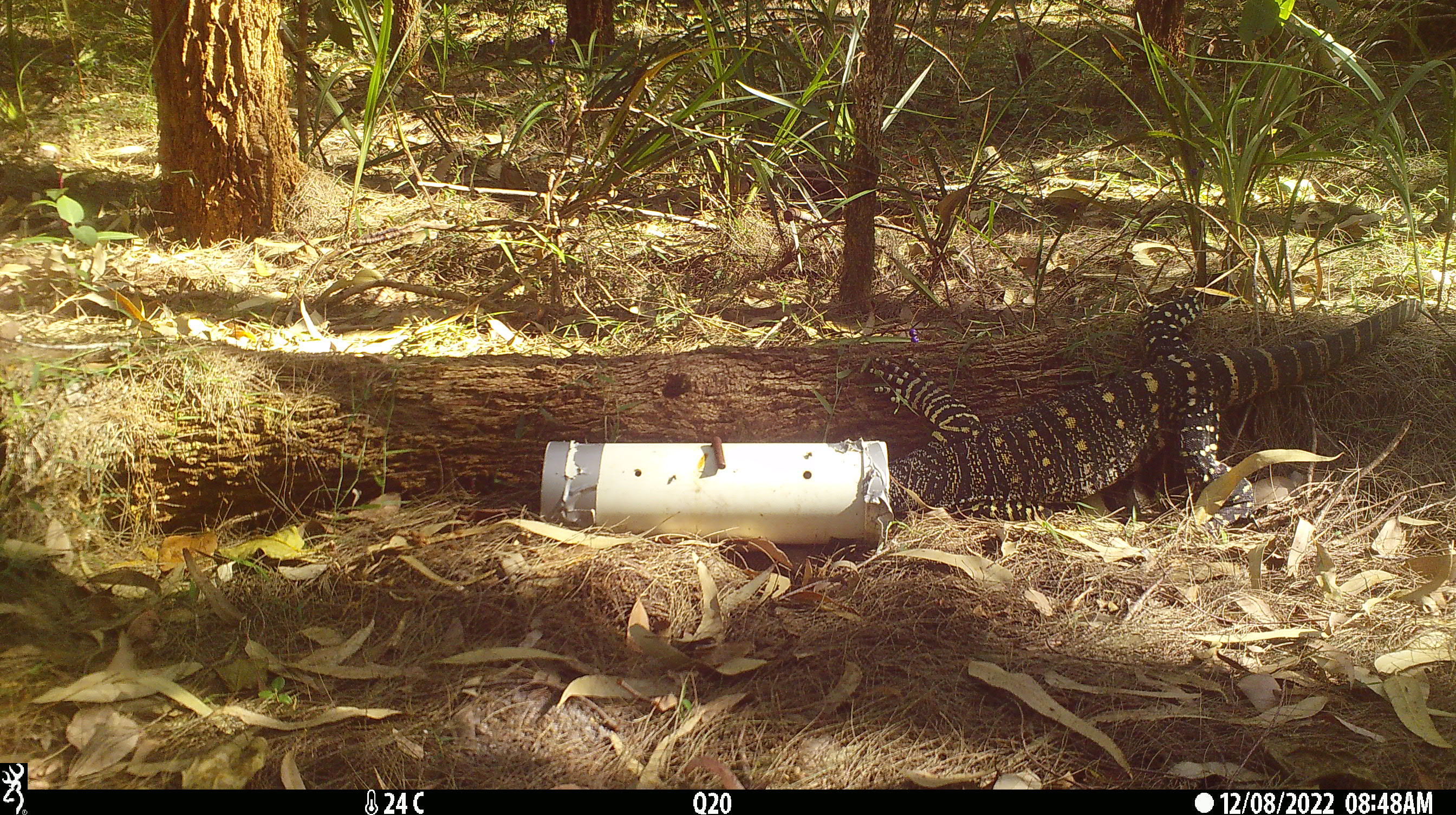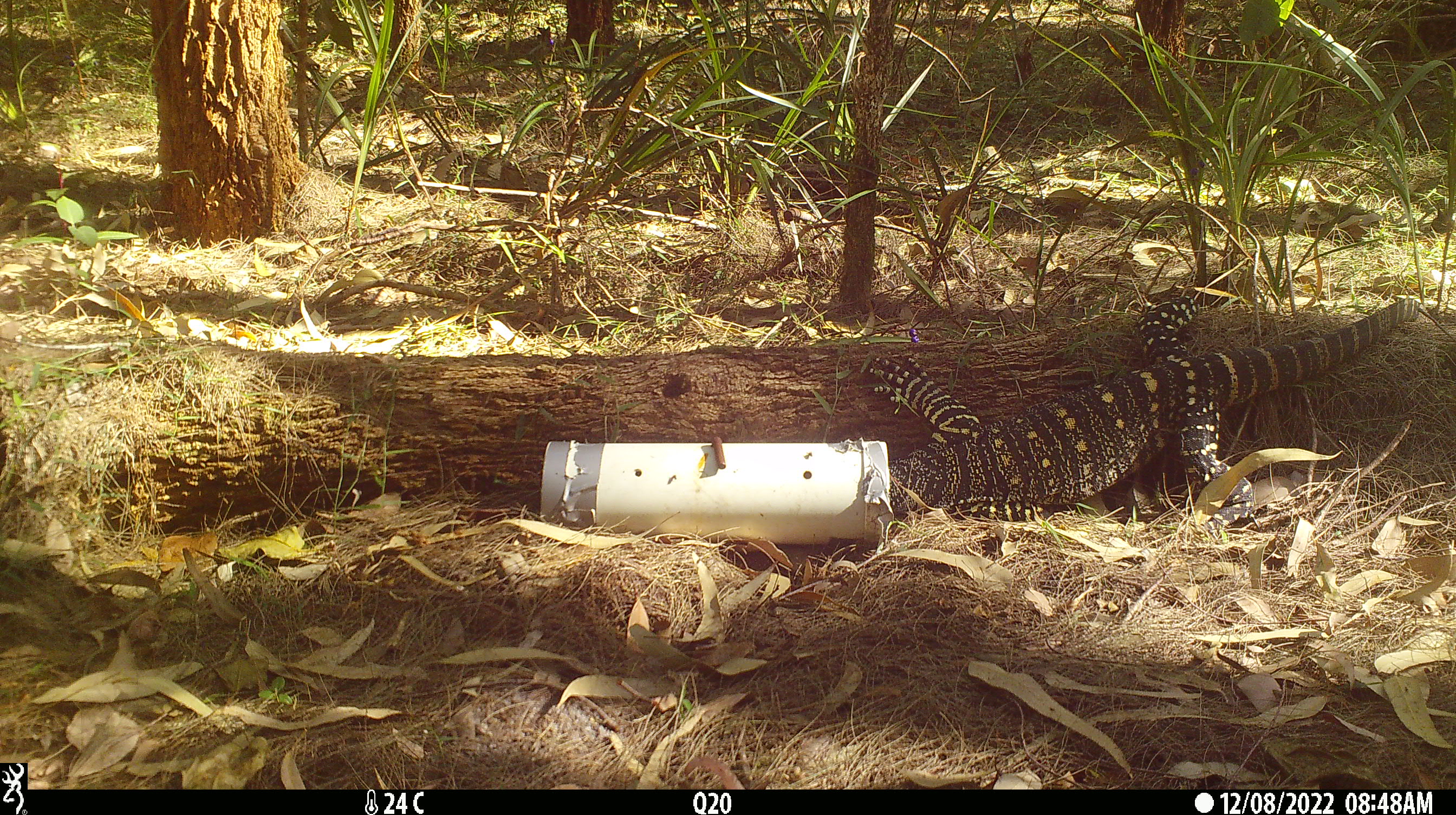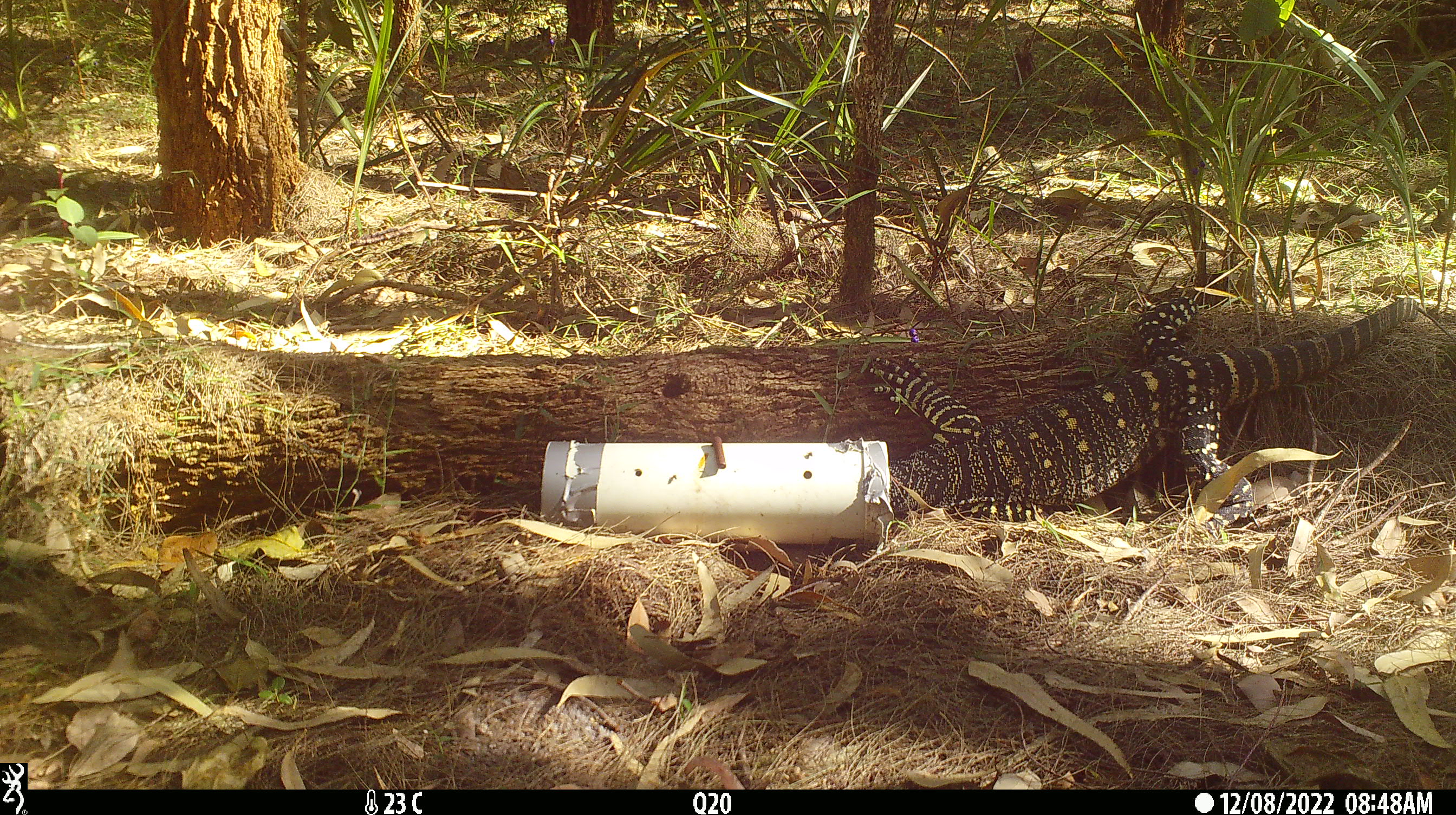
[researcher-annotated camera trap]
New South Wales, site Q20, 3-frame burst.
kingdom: Animalia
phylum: Chordata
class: Reptilia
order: Squamata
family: Varanidae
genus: Varanus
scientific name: Varanus varius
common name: lace monitor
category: goanna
Goanna (lace monitor) (Varanus varius).